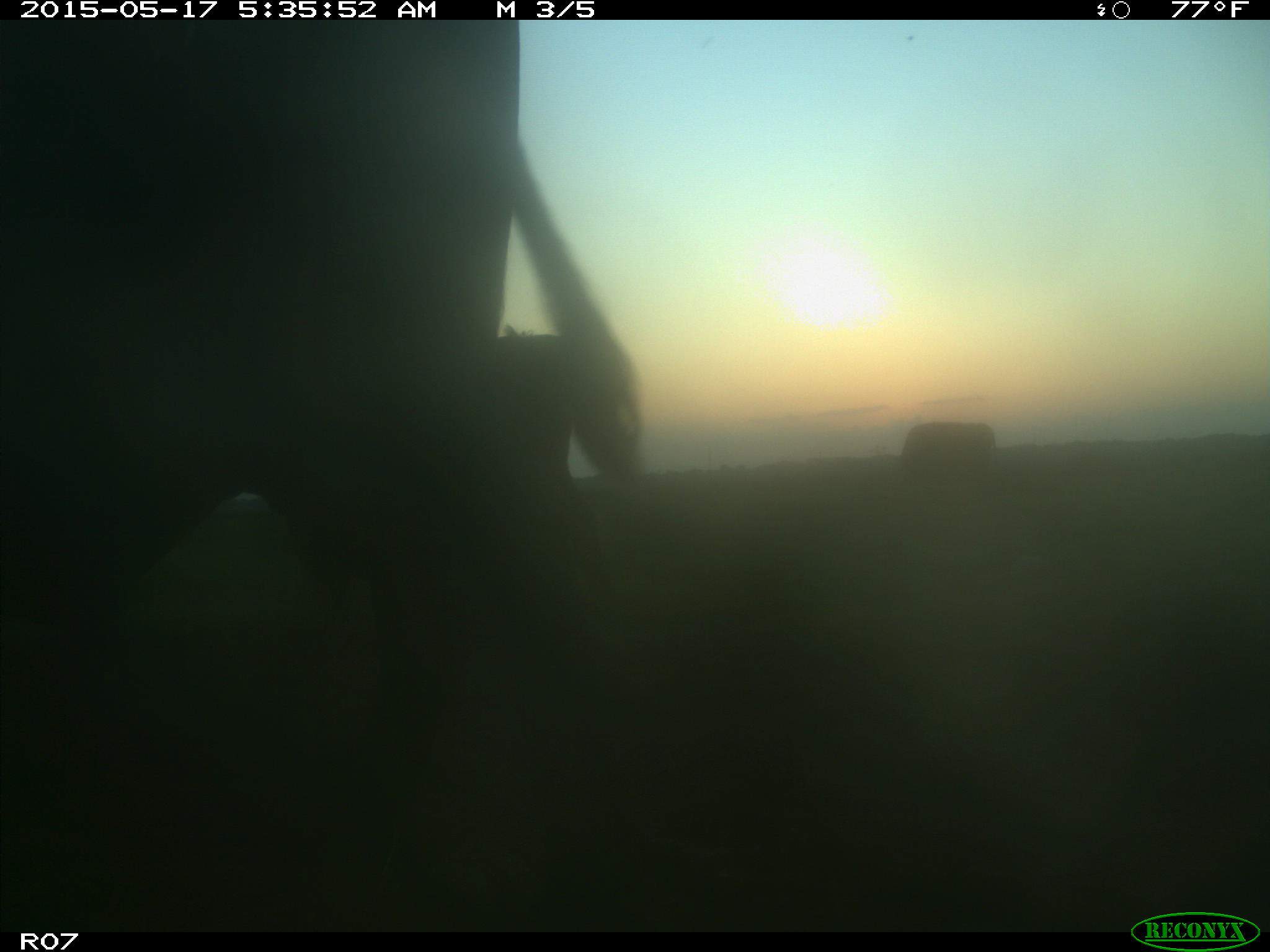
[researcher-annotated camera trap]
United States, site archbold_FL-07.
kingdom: Animalia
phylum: Chordata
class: Mammalia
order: Artiodactyla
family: Bovidae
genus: Bos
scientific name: Bos taurus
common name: domestic cow